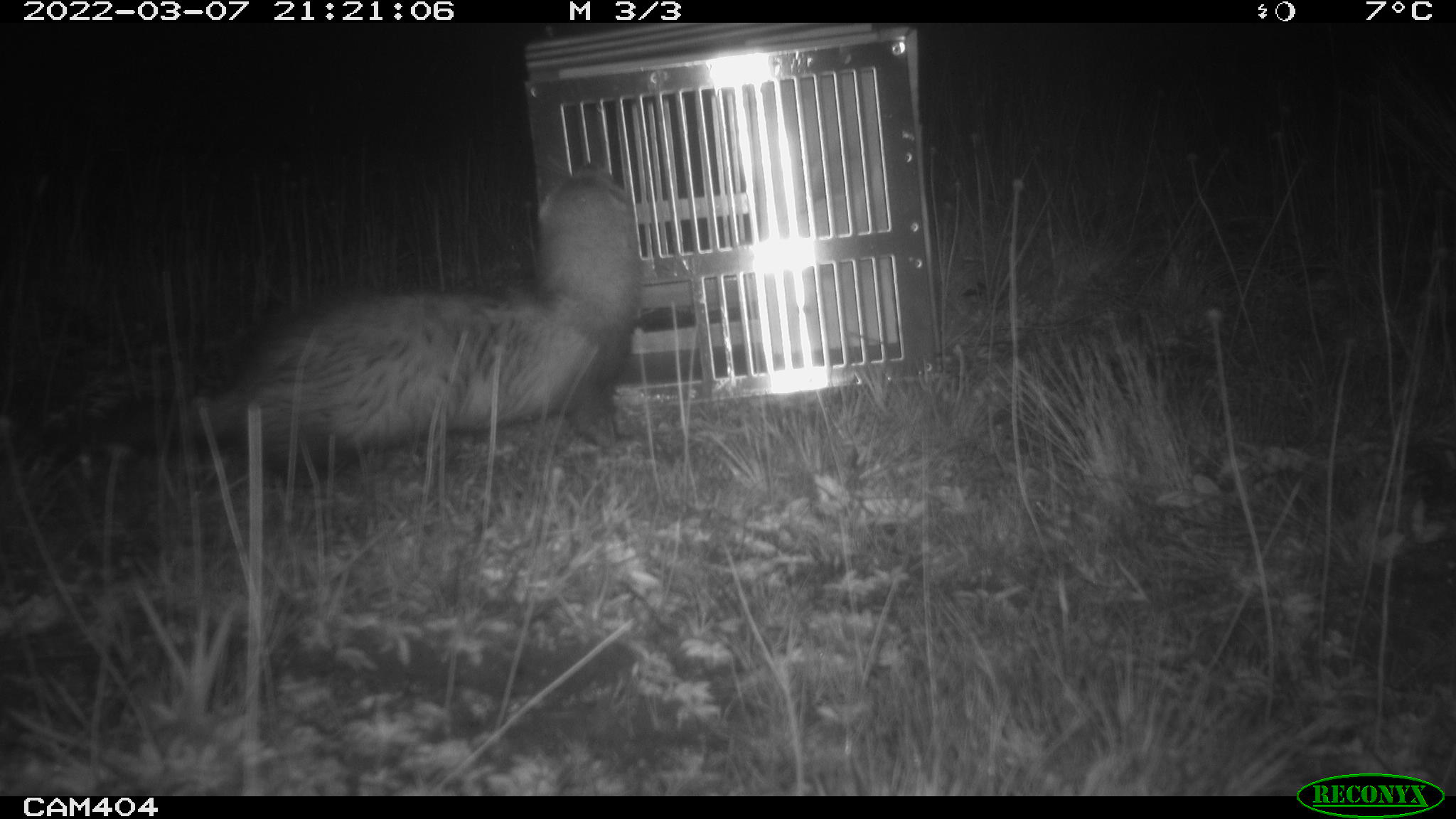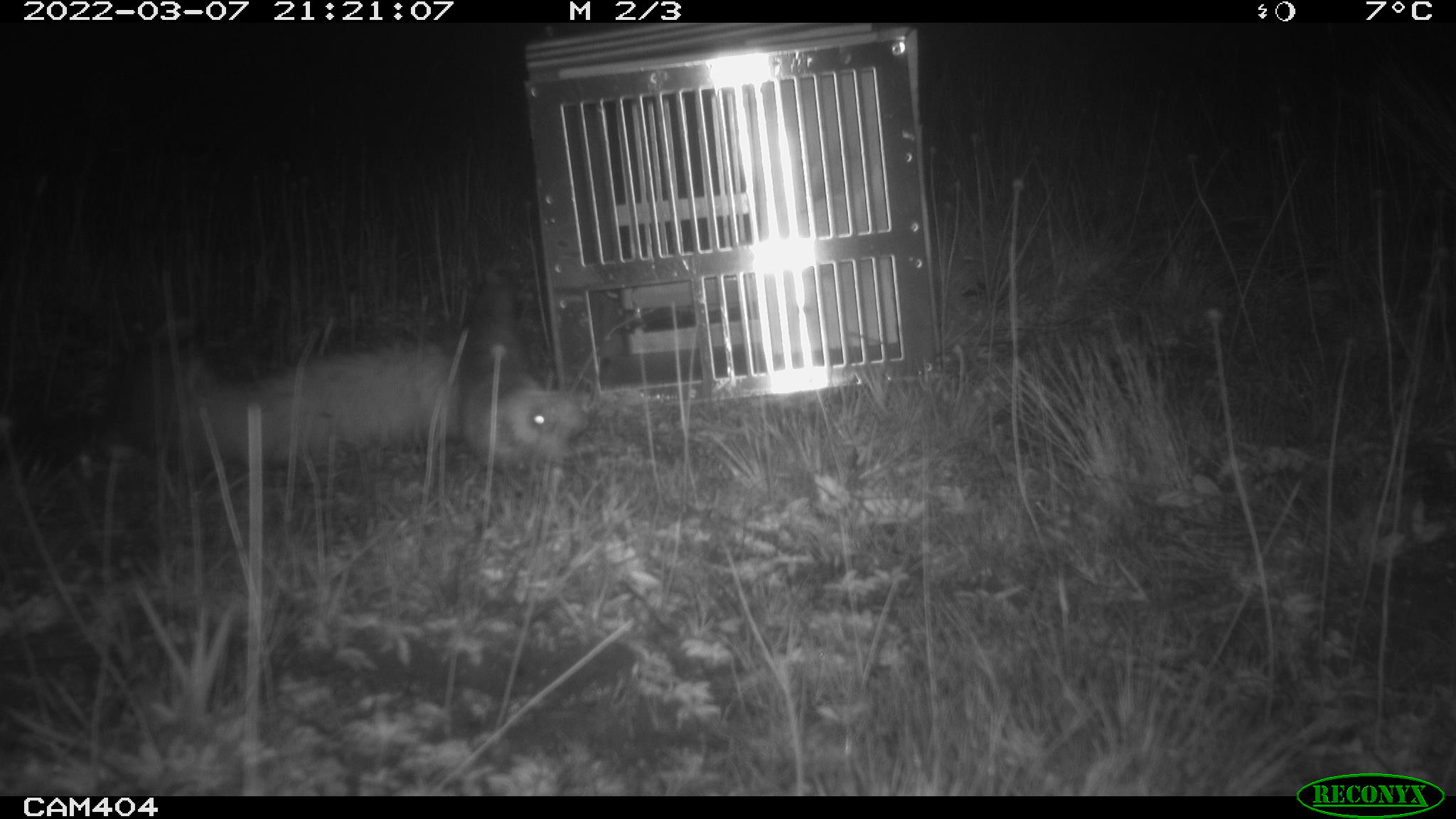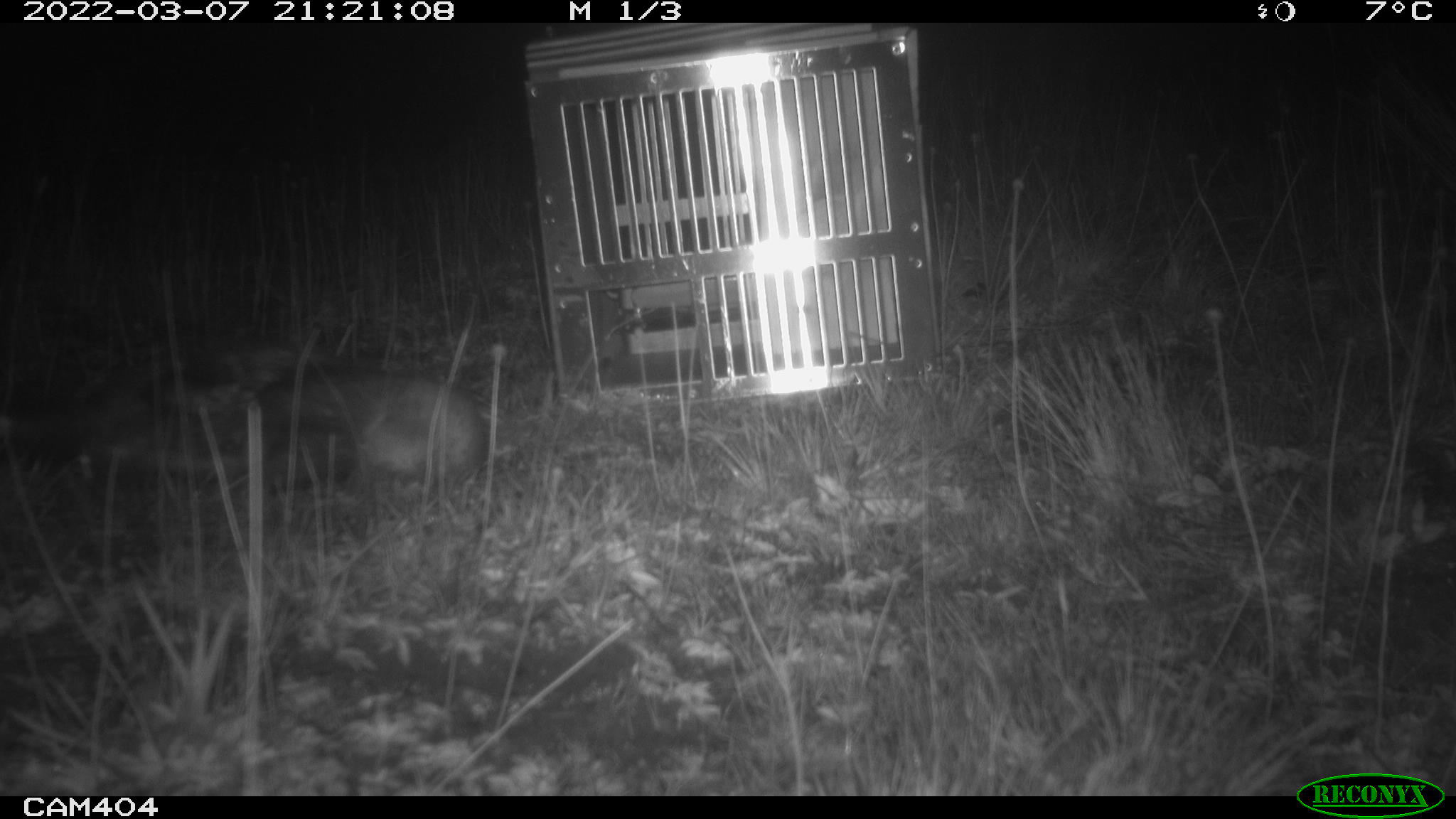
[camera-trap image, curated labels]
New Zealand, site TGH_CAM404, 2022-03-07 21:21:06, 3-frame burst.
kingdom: Animalia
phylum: Chordata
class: Mammalia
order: Carnivora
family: Mustelidae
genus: Mustela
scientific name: Mustela furo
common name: ferret